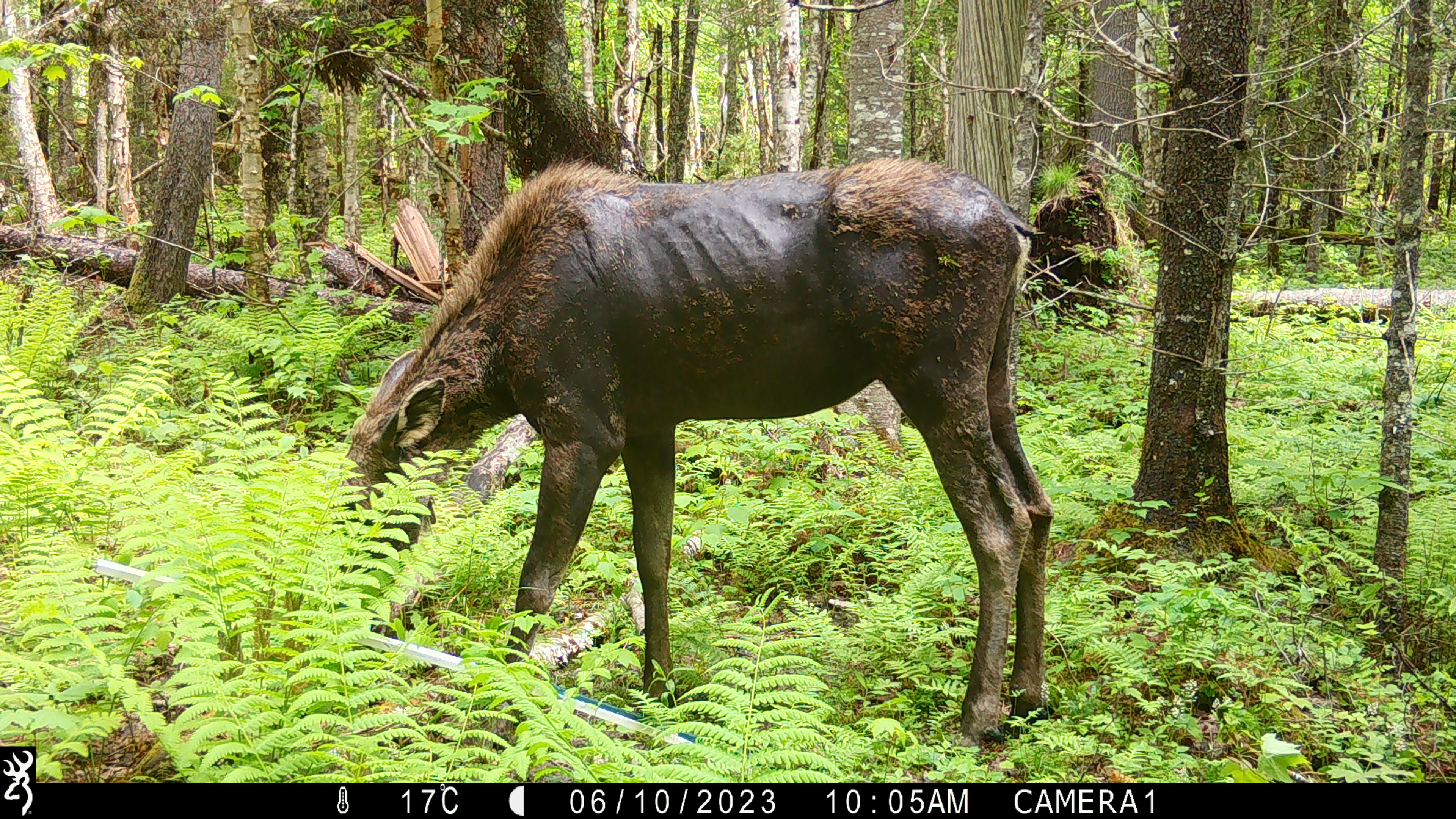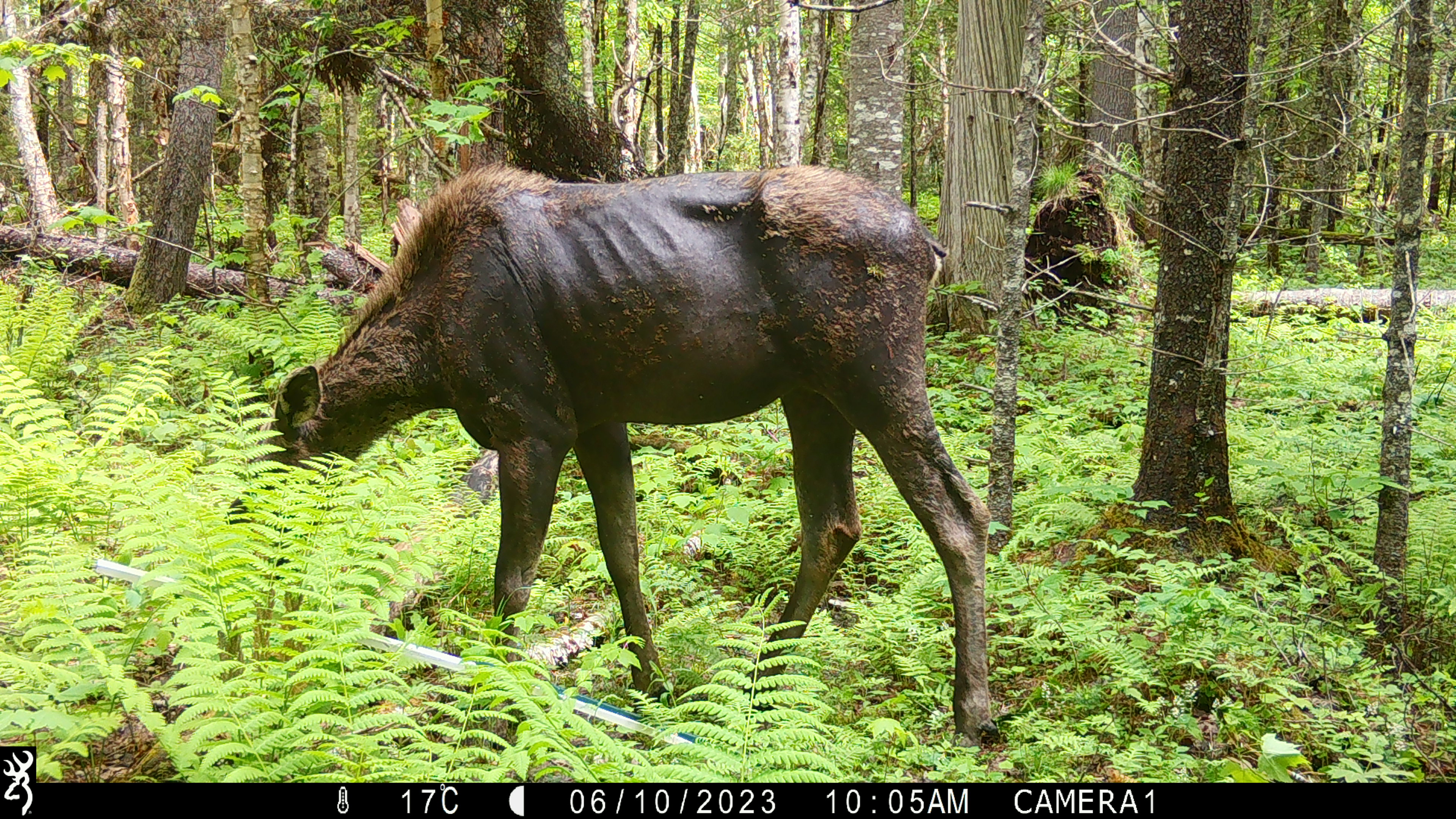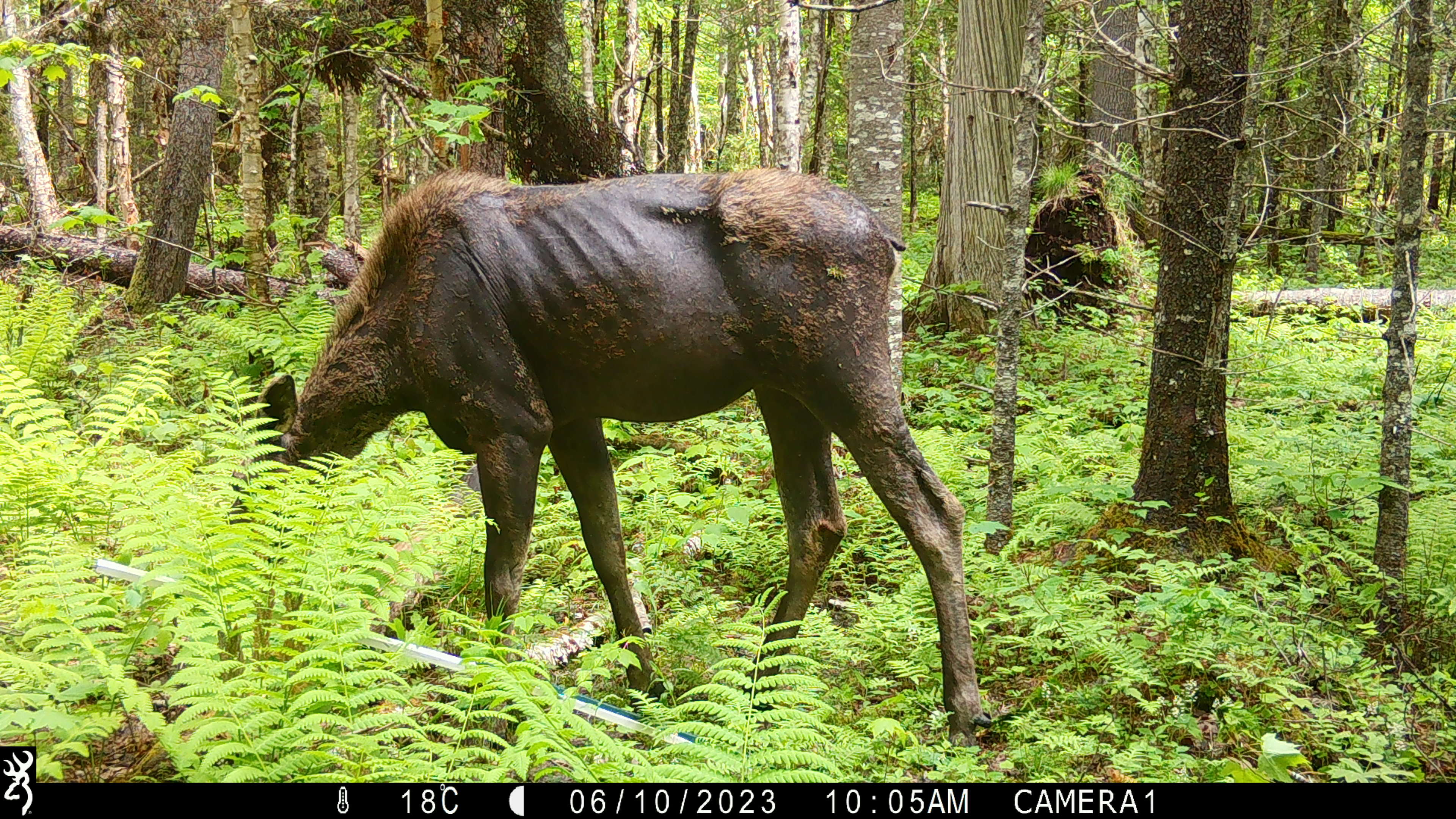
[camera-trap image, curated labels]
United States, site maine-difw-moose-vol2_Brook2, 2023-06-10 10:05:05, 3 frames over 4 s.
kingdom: Animalia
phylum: Chordata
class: Mammalia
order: Artiodactyla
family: Cervidae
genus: Alces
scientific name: Alces alces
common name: moose